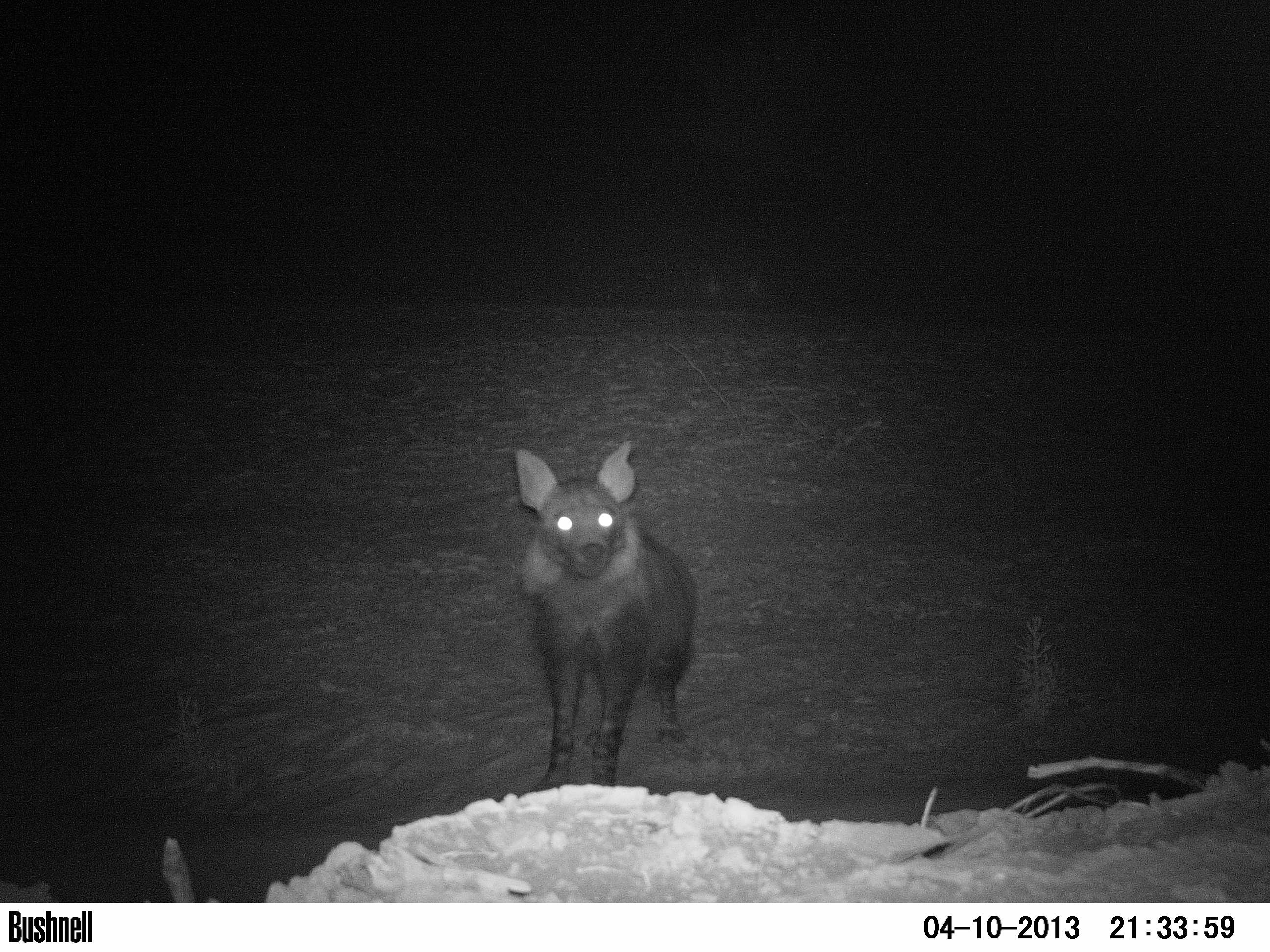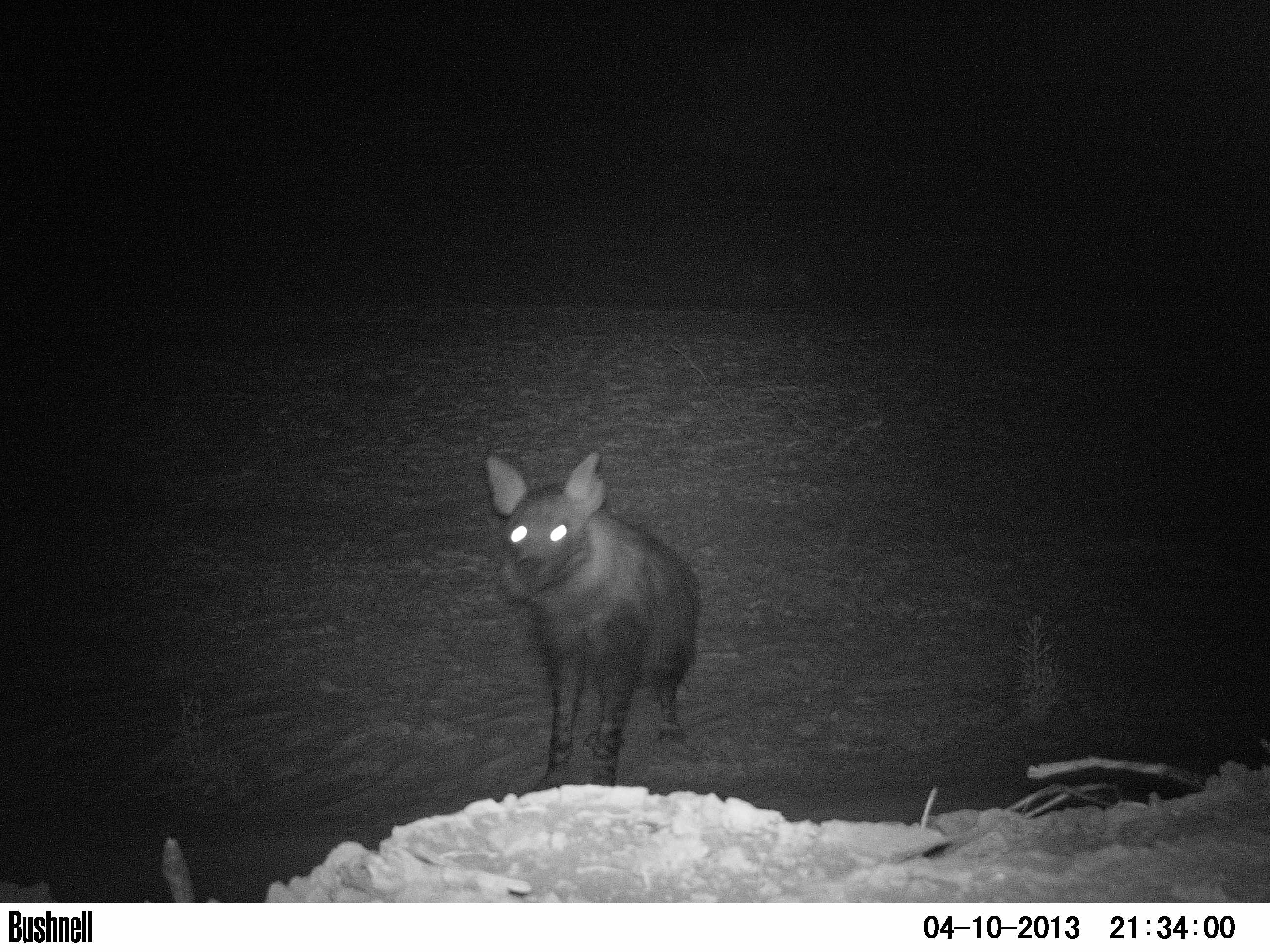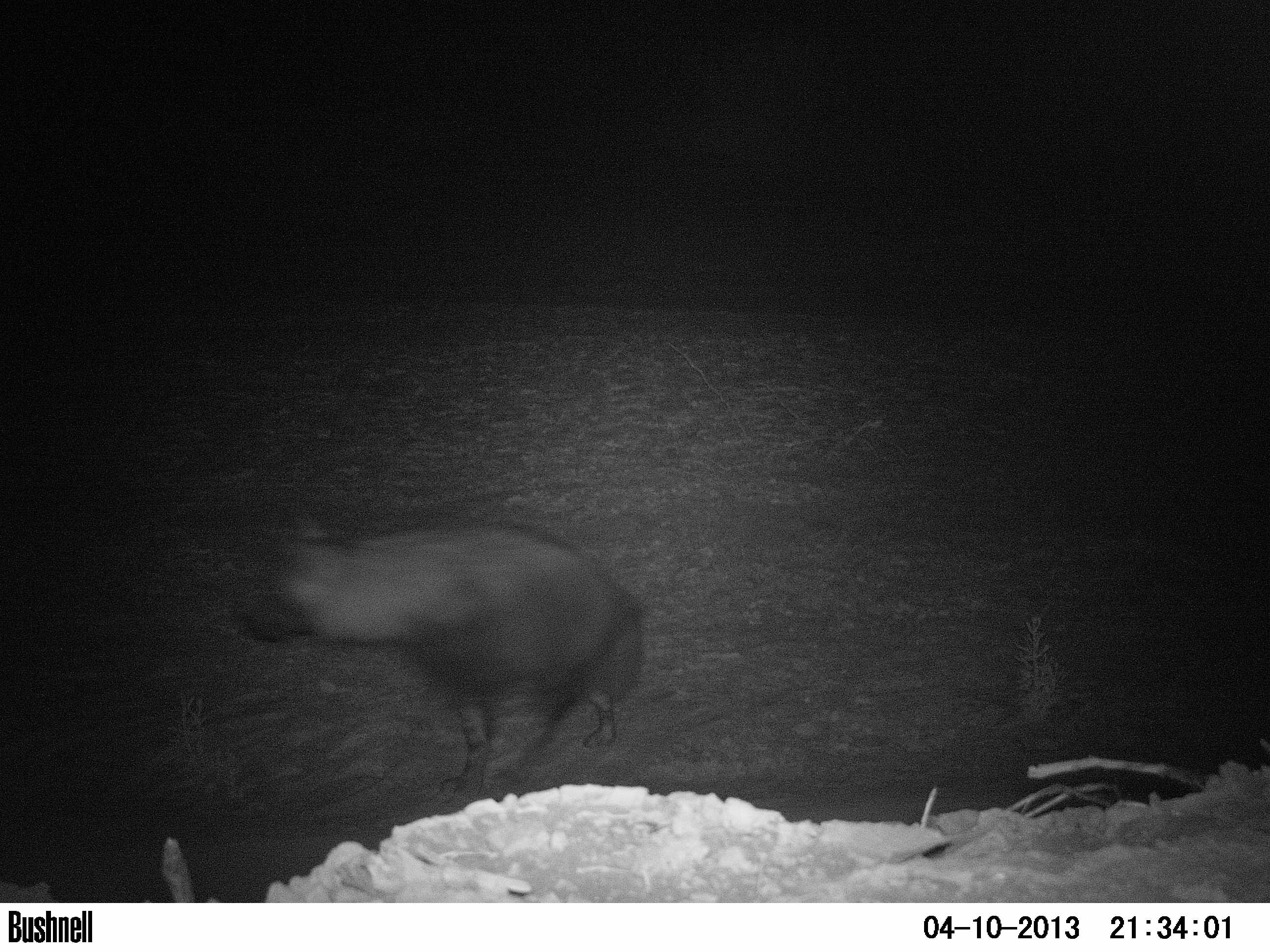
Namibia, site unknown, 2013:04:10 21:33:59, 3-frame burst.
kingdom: Animalia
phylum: Chordata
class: Mammalia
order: Carnivora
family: Hyaenidae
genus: Parahyaena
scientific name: Parahyaena brunnea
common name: brown hyena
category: hyaena brunnea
Hyaena brunnea (brown hyena) (Parahyaena brunnea).